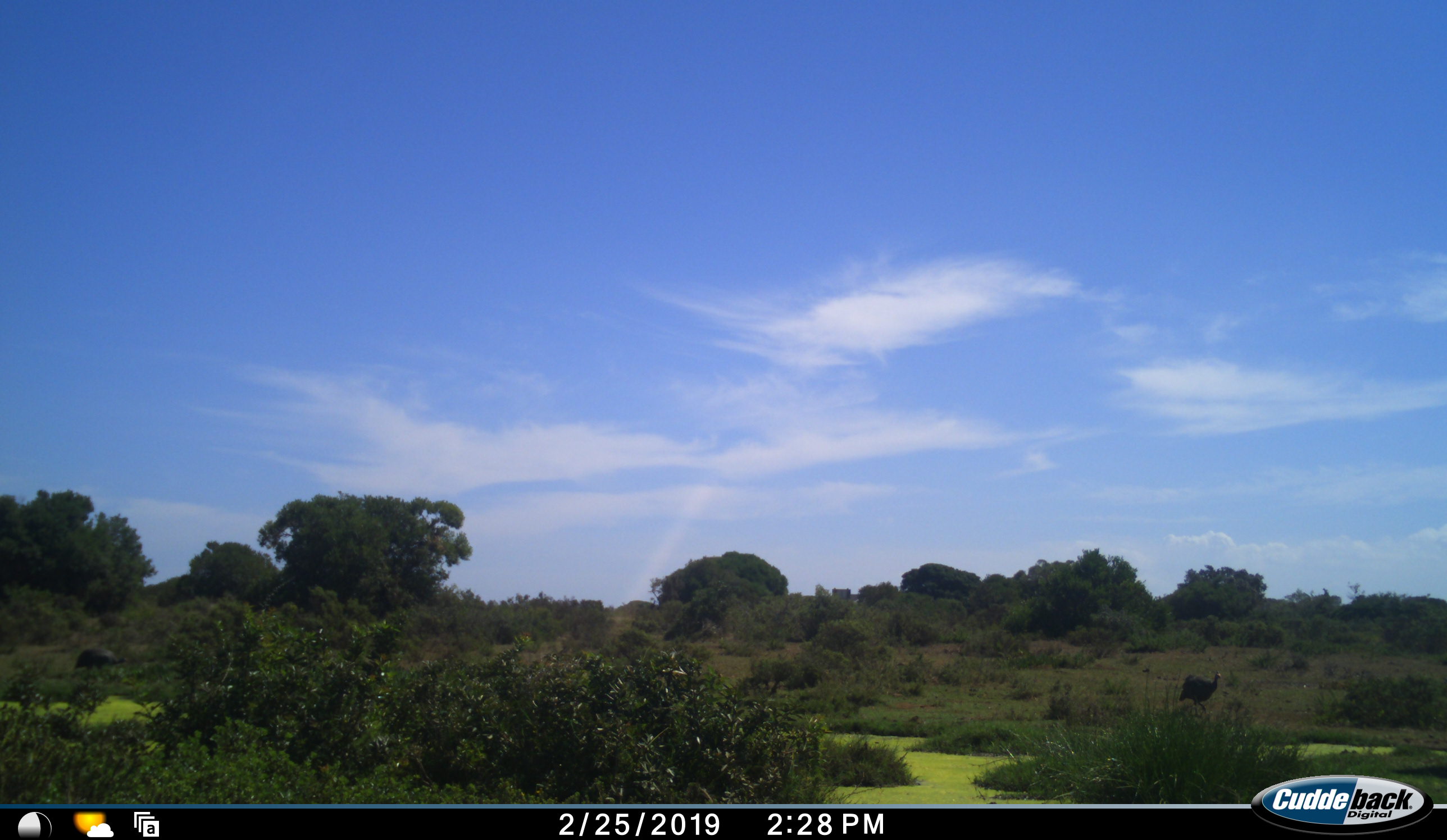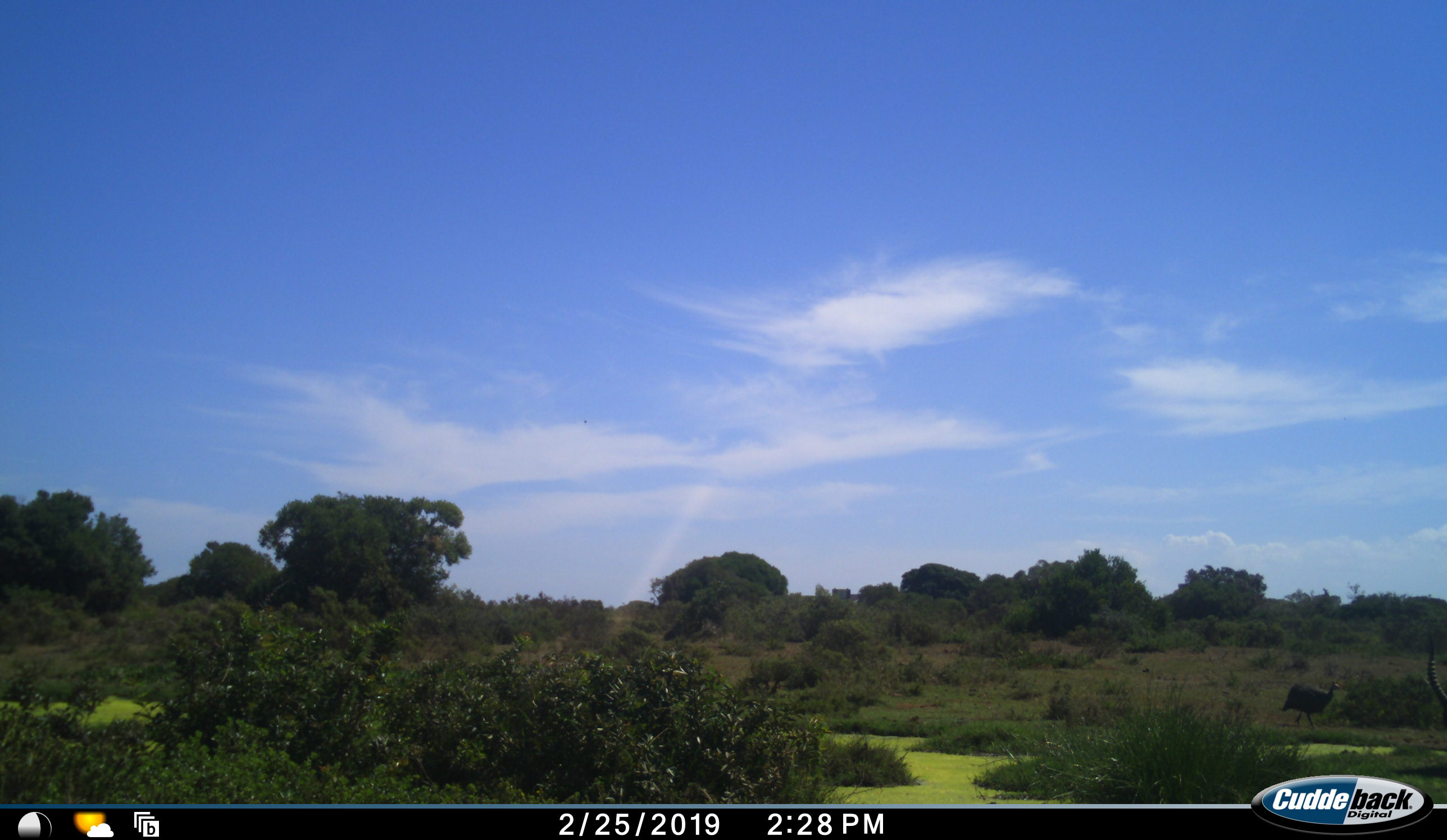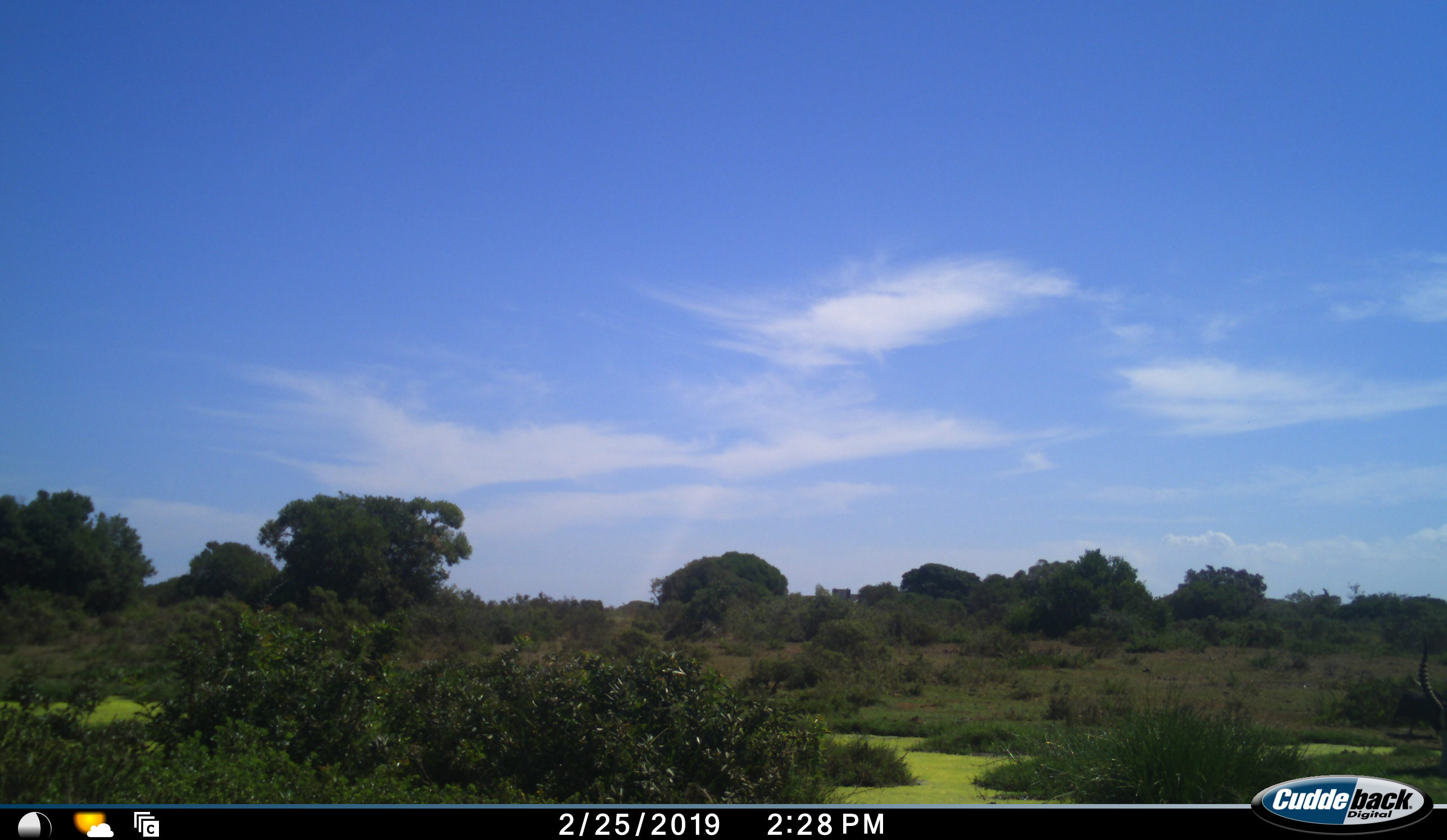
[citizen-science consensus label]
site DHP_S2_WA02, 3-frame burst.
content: unidentified animal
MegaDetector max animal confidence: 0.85